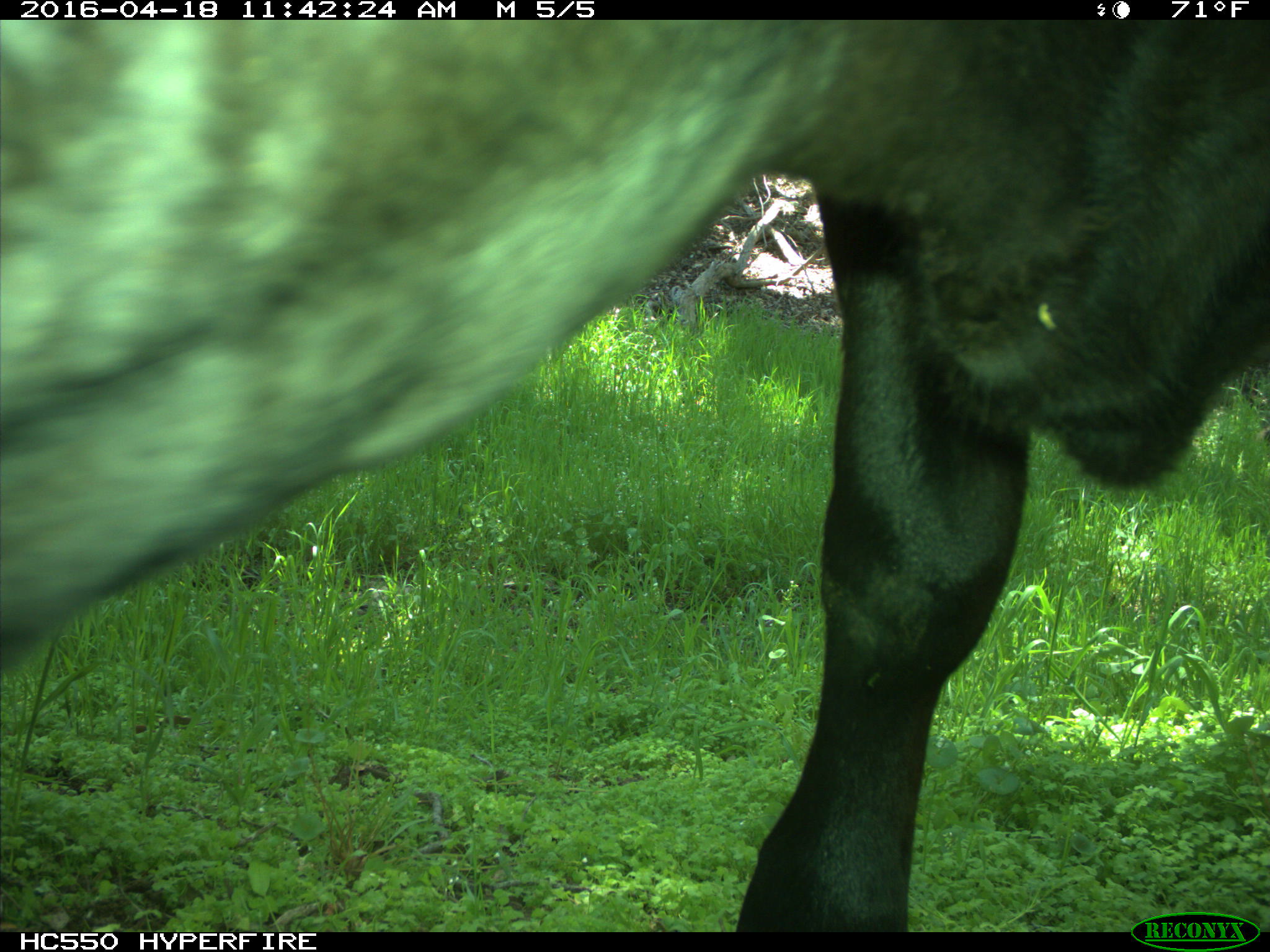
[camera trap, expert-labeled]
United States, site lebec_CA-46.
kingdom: Animalia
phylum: Chordata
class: Mammalia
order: Artiodactyla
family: Bovidae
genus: Bos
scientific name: Bos taurus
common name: domestic cow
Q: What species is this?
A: Bos taurus (domestic cow).